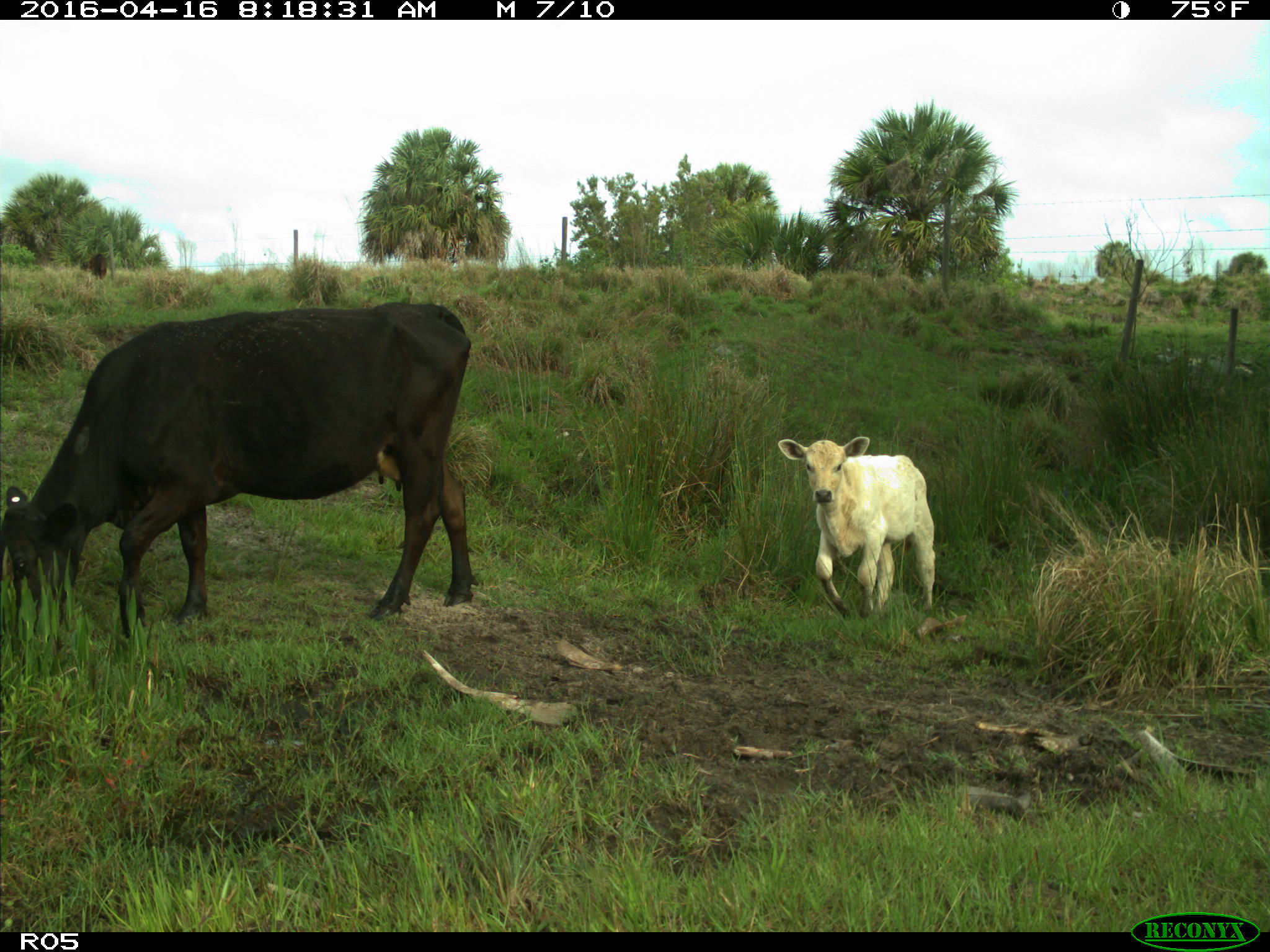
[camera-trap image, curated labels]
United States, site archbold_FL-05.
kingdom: Animalia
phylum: Chordata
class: Mammalia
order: Artiodactyla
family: Bovidae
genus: Bos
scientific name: Bos taurus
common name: domestic cow